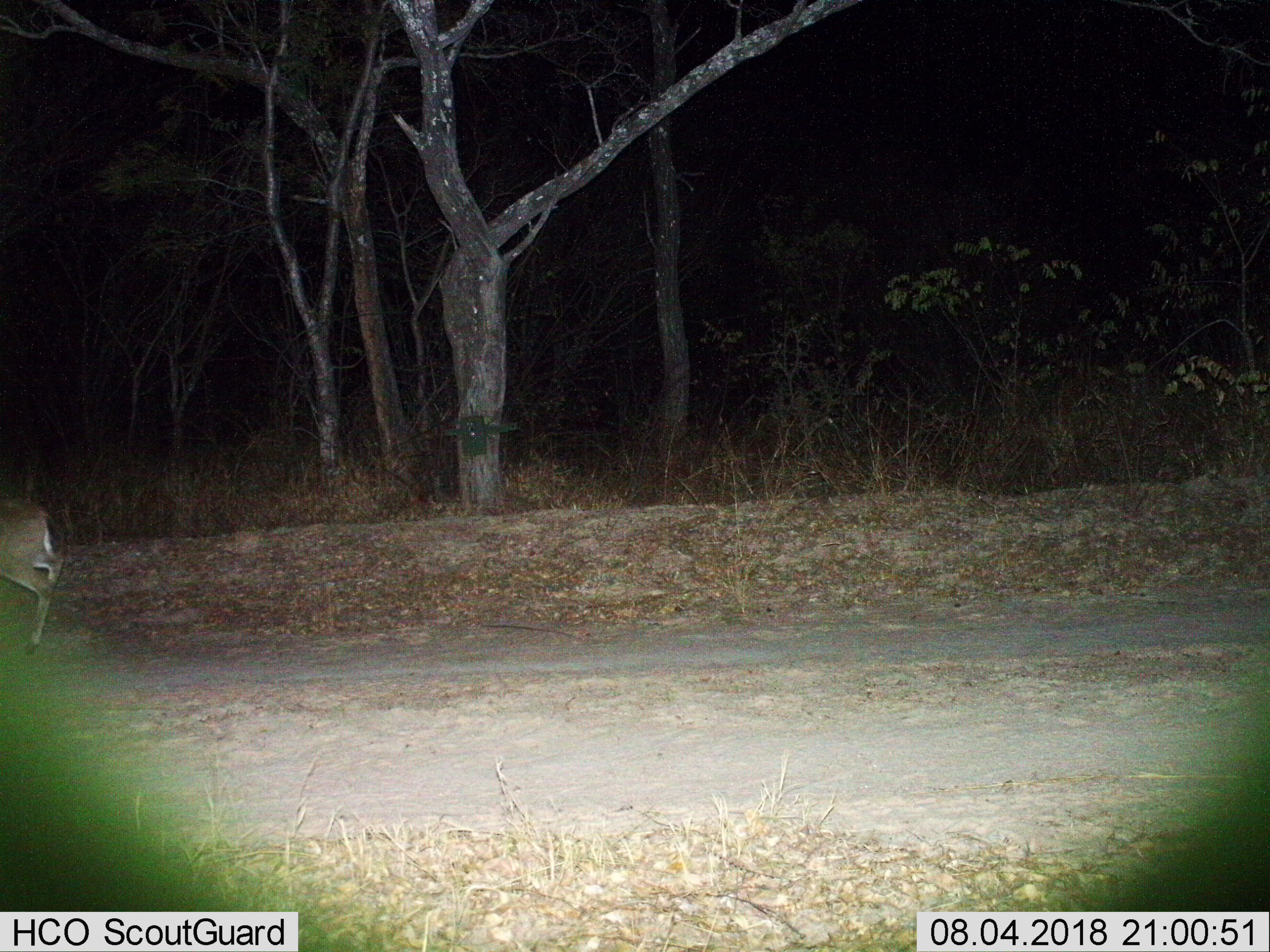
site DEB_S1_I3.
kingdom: Animalia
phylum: Chordata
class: Mammalia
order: Artiodactyla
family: Bovidae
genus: Sylvicapra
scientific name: Sylvicapra grimmia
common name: common duiker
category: duikercommongrey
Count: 1.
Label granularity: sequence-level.